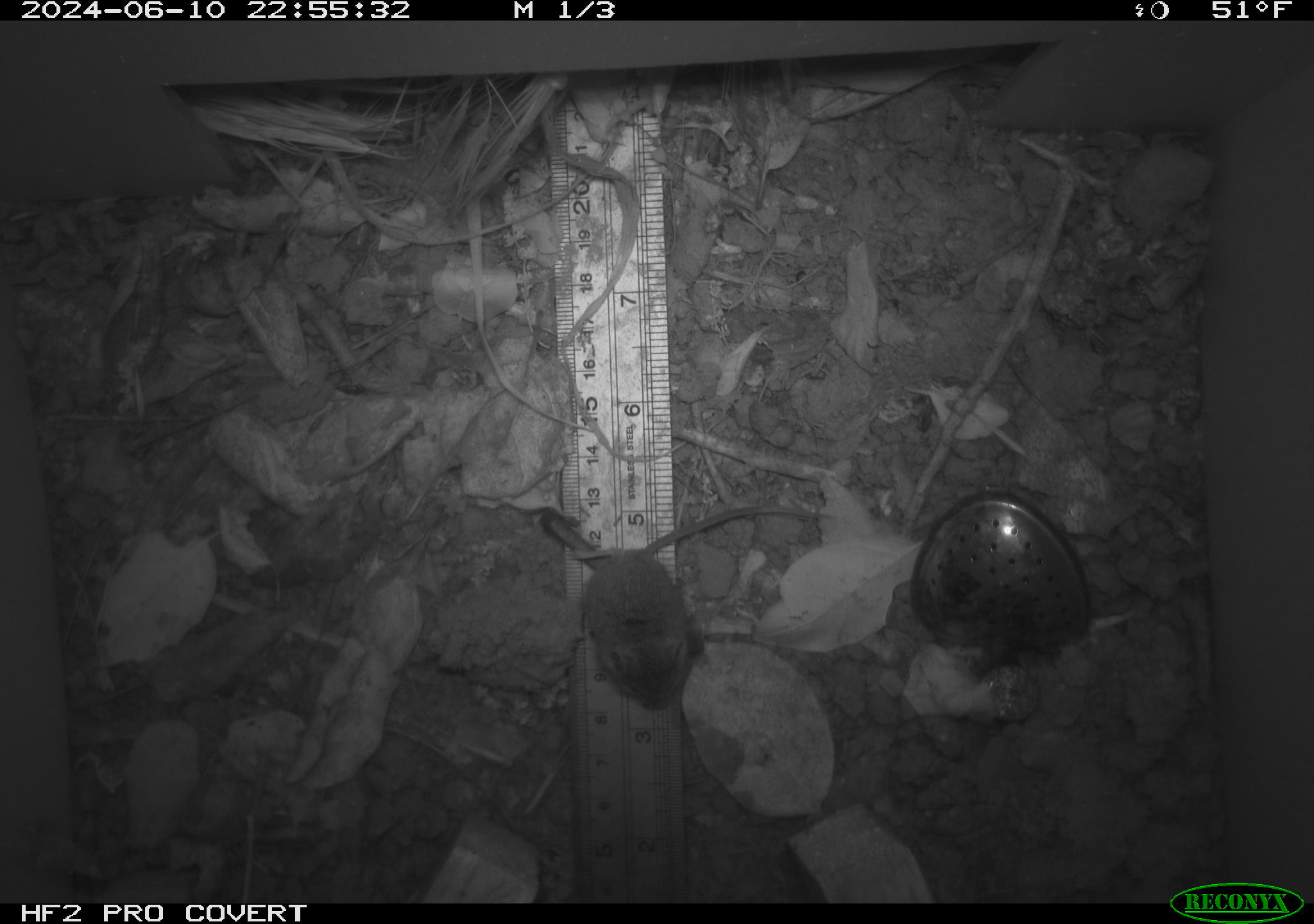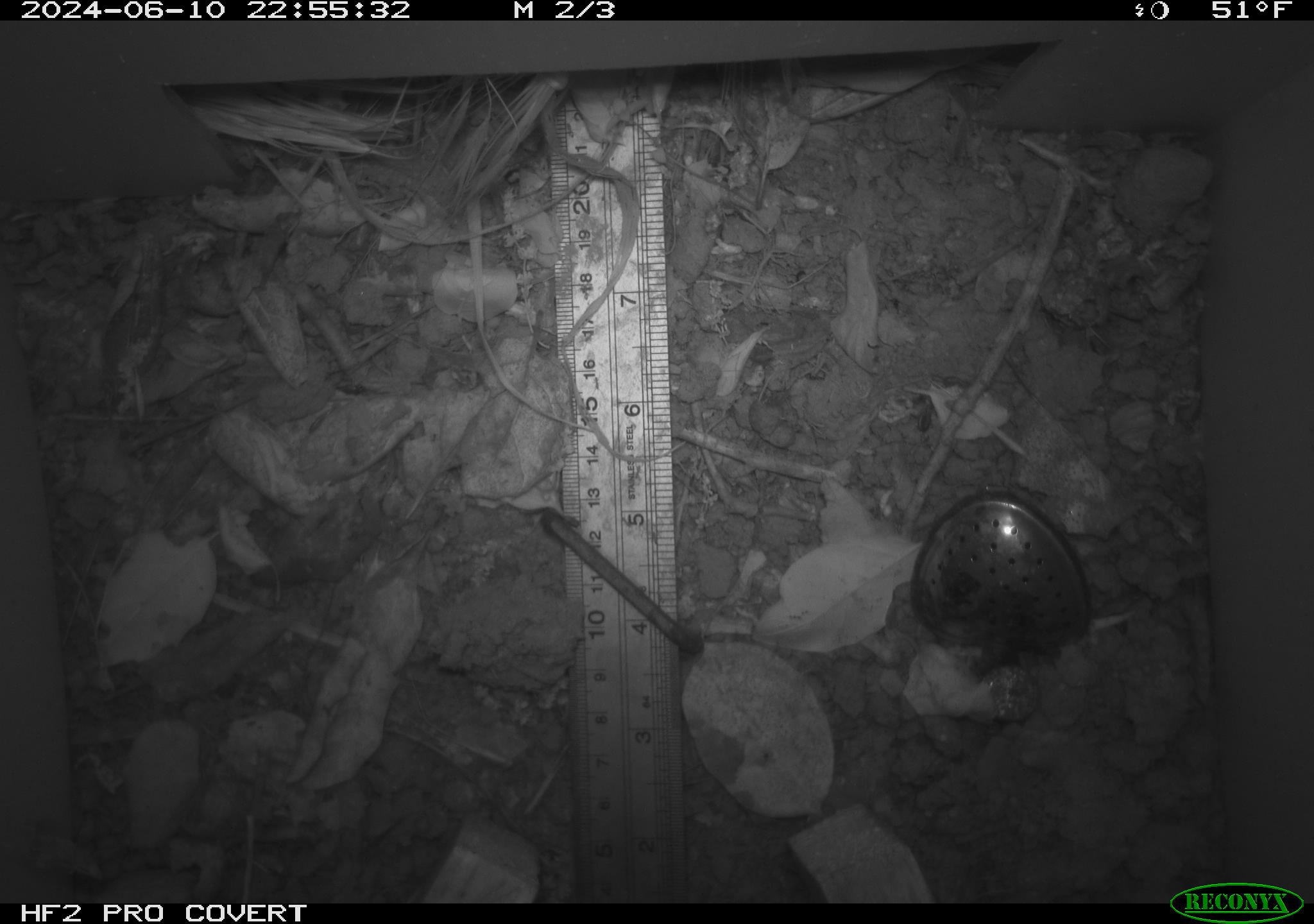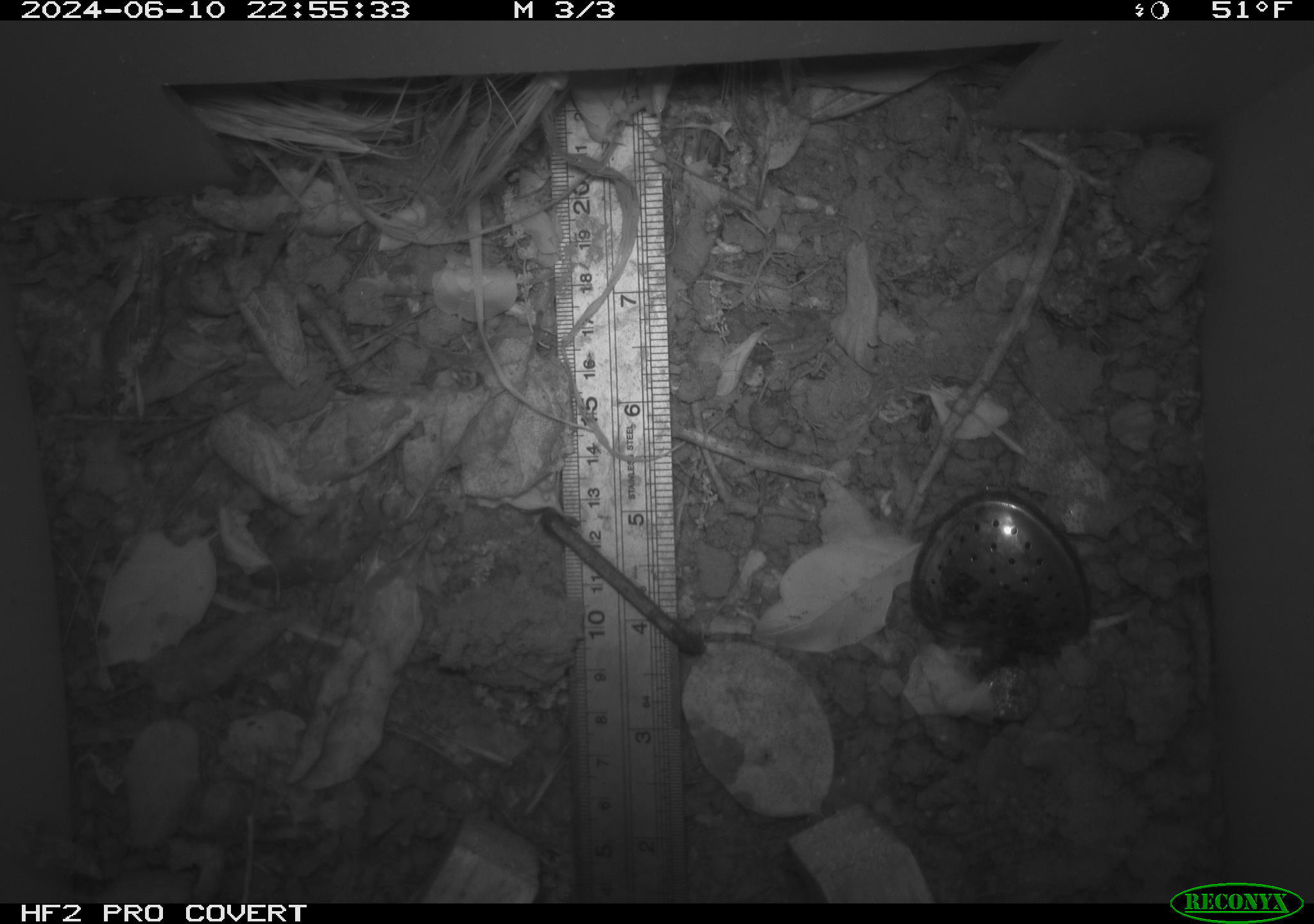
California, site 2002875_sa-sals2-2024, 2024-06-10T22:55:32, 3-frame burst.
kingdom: Animalia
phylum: Chordata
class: Mammalia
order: Rodentia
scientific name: Rodentia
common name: mouse species